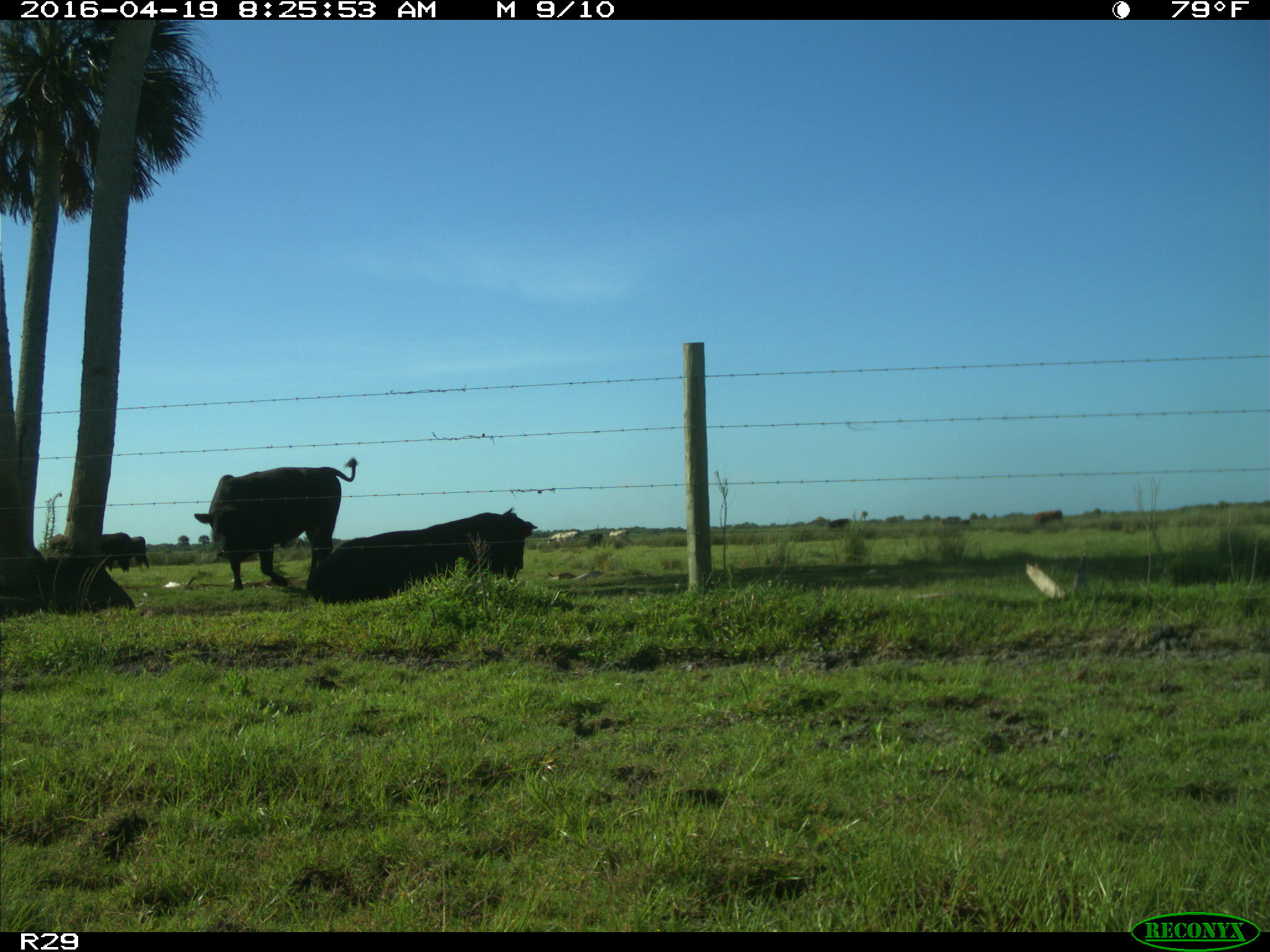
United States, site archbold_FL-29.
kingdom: Animalia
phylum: Chordata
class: Mammalia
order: Artiodactyla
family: Bovidae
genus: Bos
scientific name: Bos taurus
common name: domestic cow